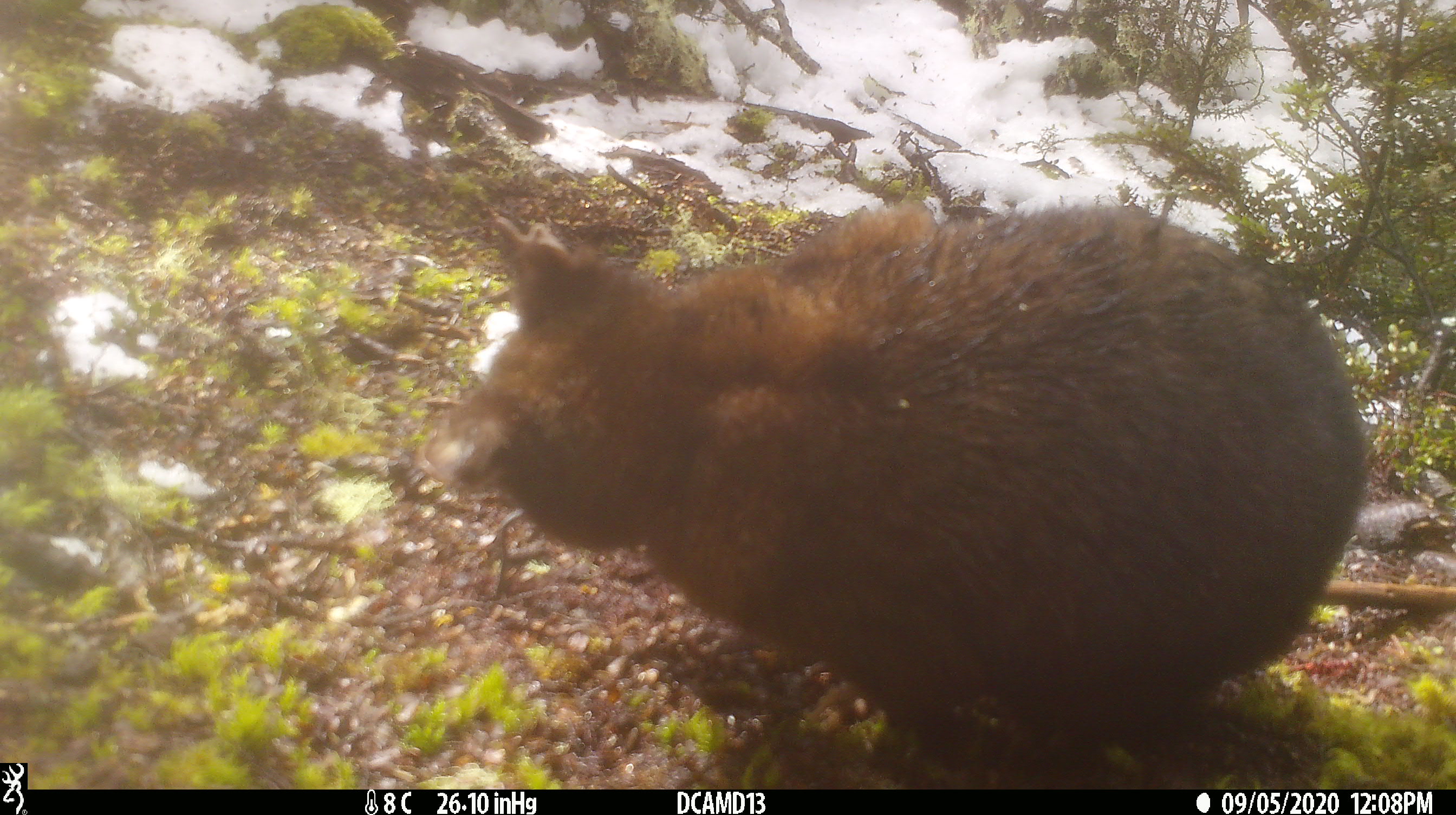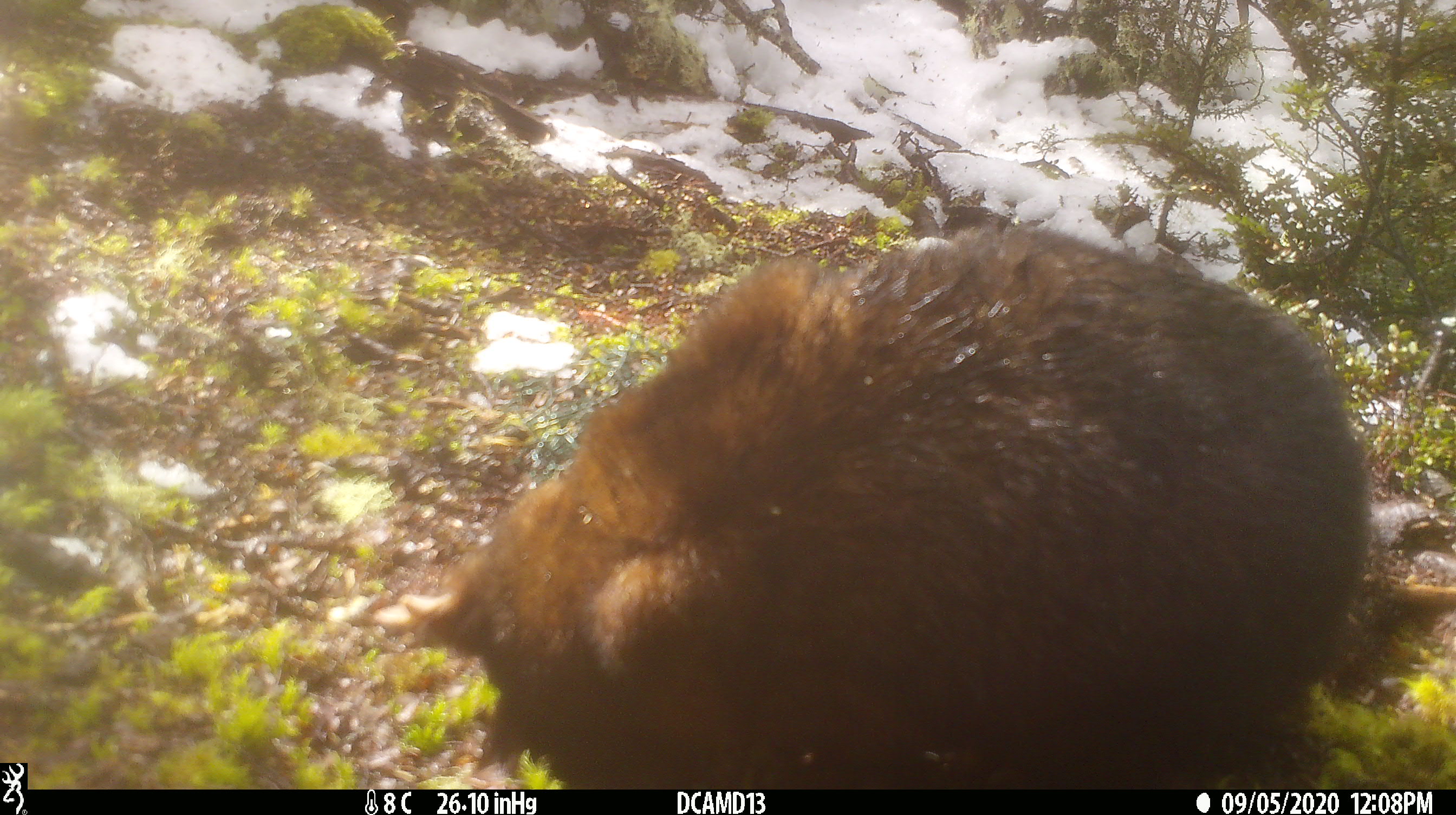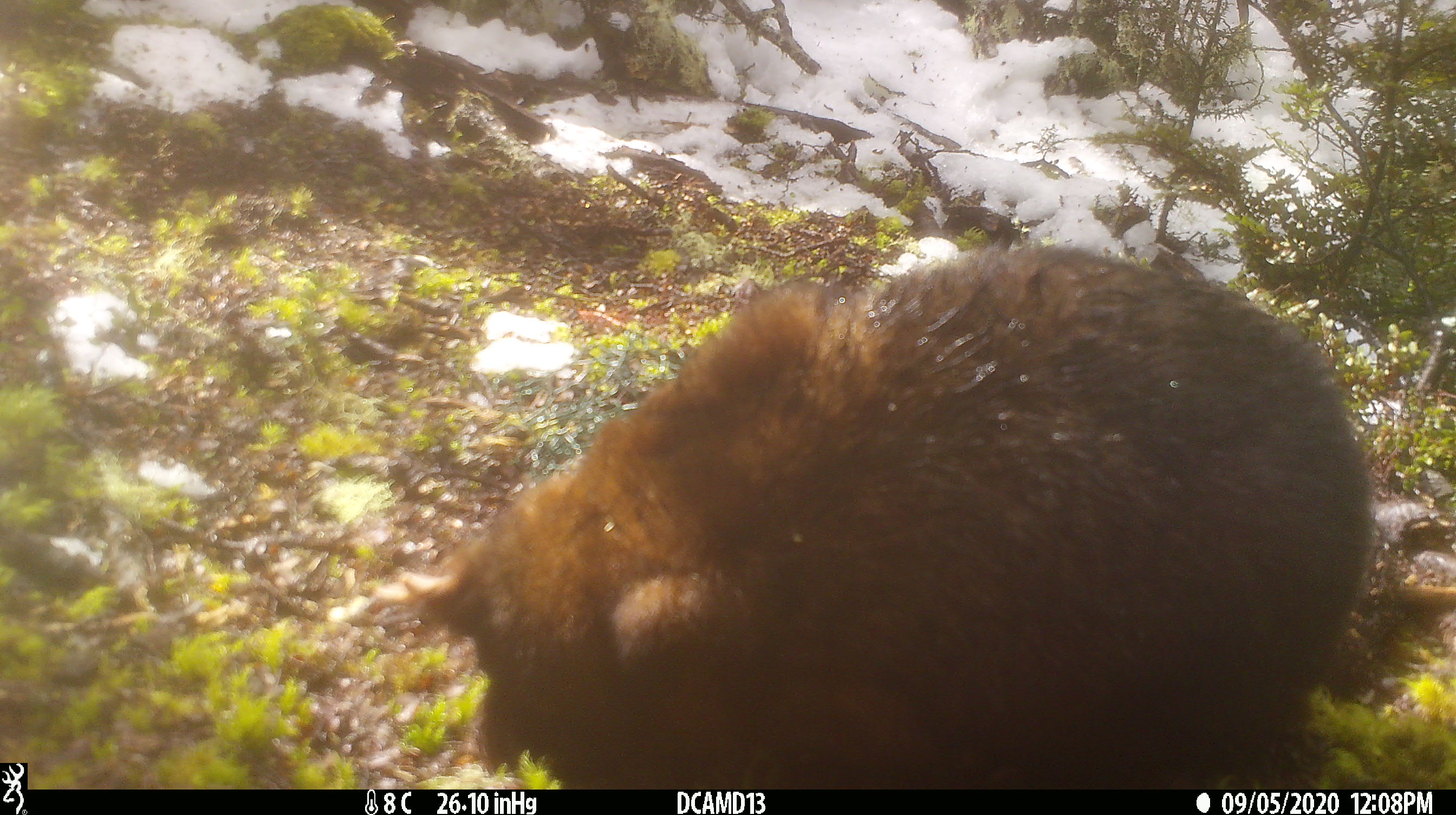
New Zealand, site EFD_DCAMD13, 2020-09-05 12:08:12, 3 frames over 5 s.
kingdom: Animalia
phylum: Chordata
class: Mammalia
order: Diprotodontia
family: Phalangeridae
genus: Trichosurus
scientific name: Trichosurus vulpecula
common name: common brushtail possum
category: possum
Possum (common brushtail possum) (Trichosurus vulpecula).